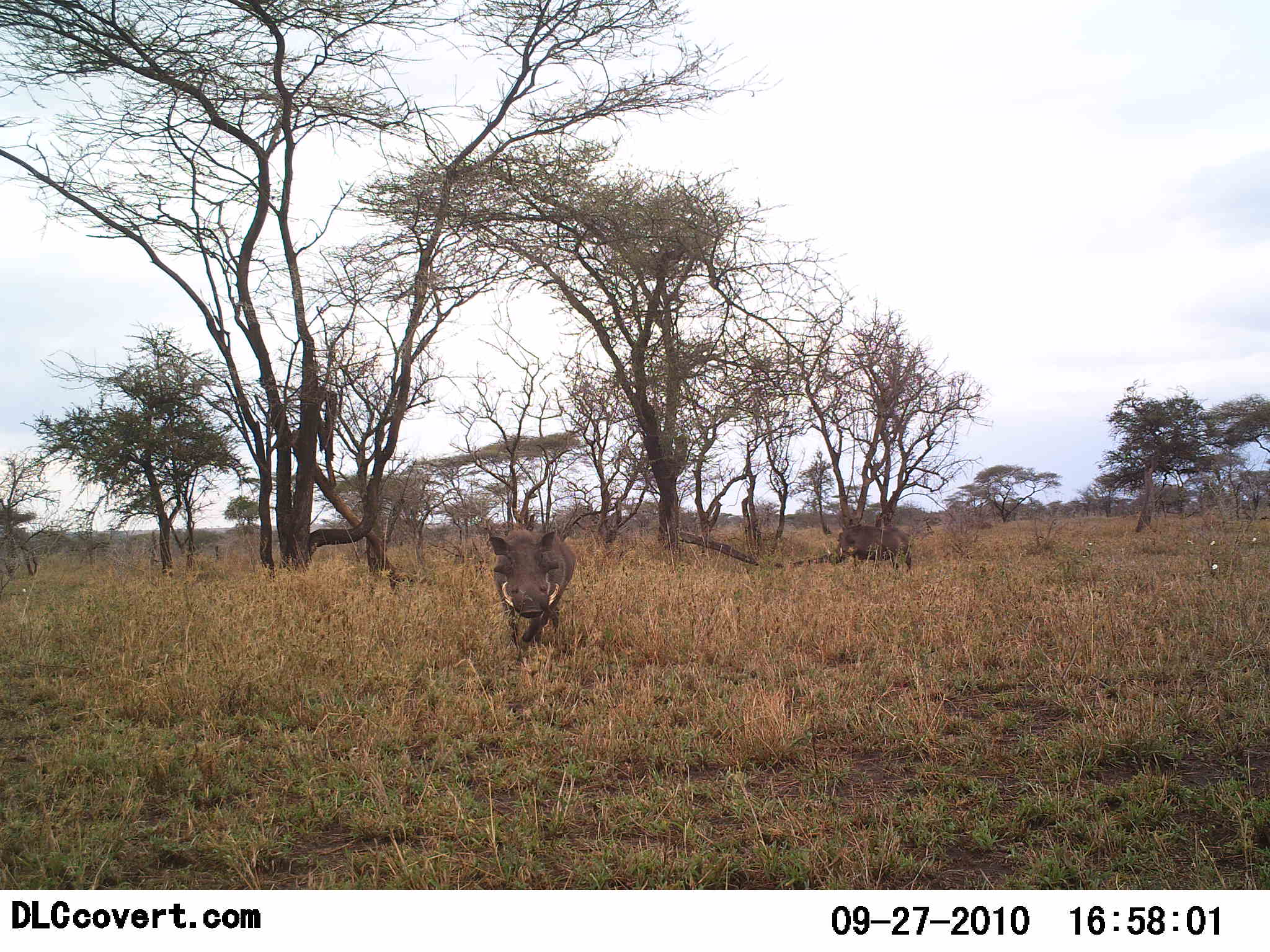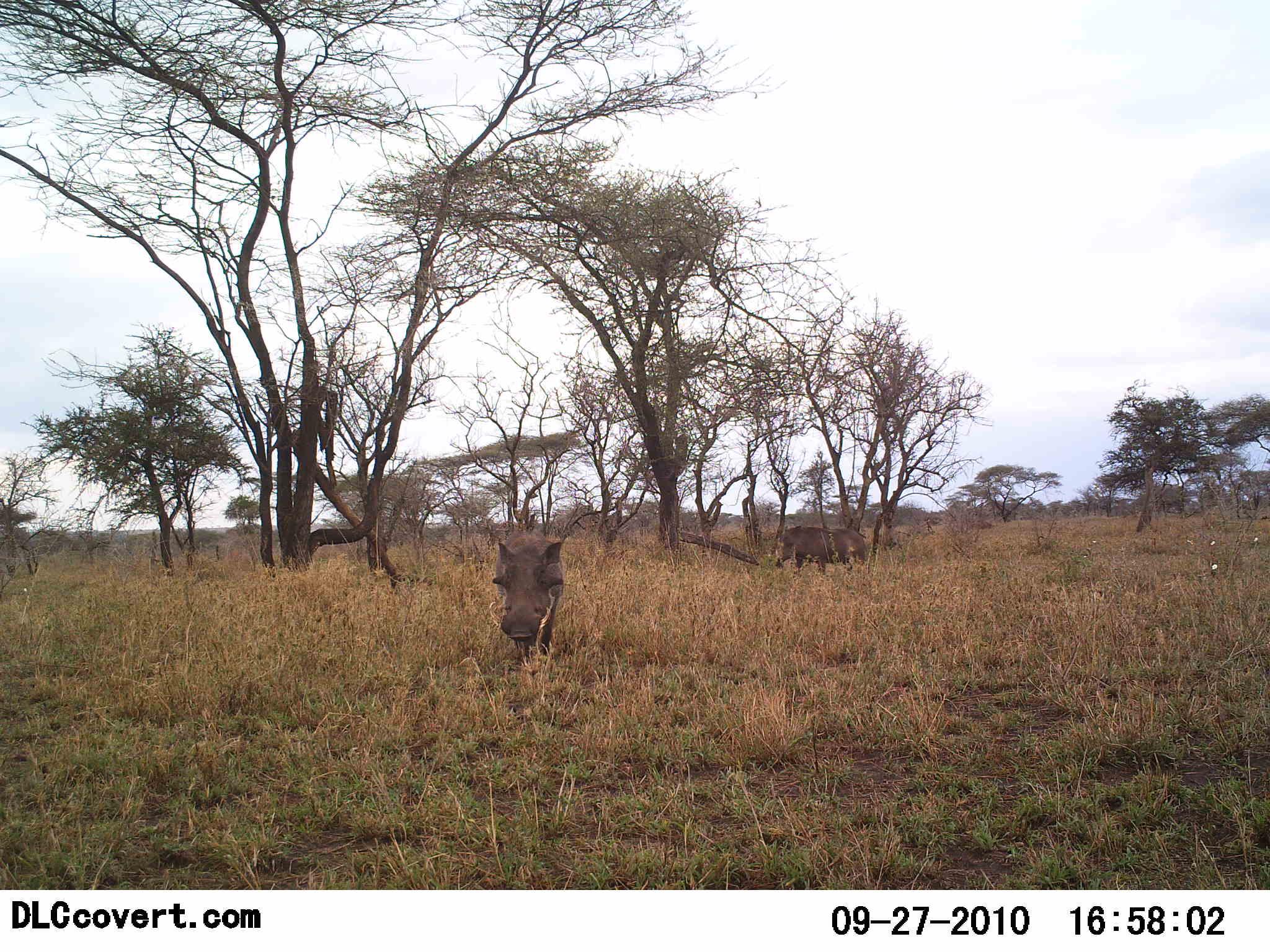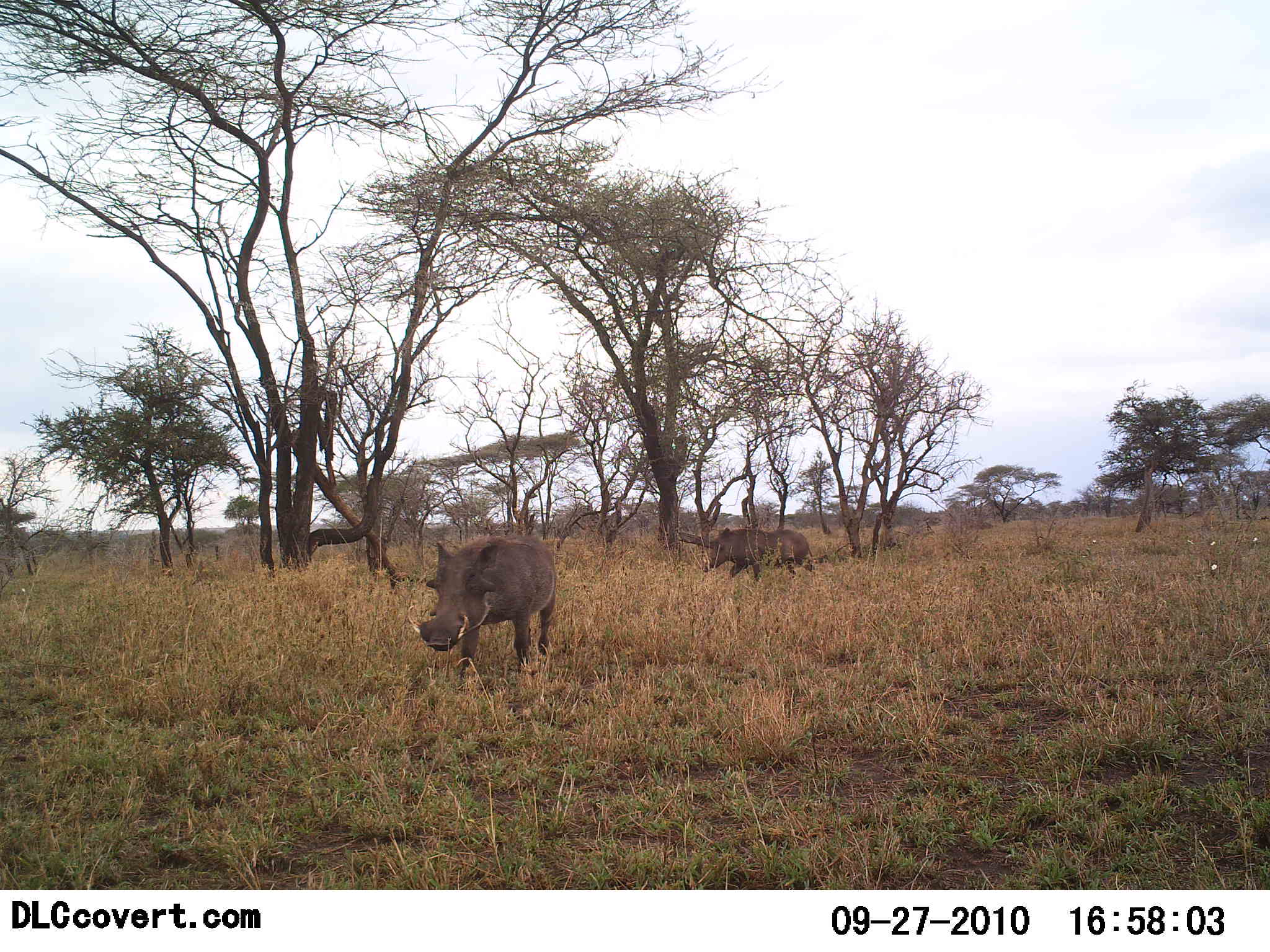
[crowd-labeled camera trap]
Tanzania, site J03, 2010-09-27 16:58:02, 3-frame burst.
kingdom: Animalia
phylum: Chordata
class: Mammalia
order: Artiodactyla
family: Suidae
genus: Phacochoerus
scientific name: Phacochoerus africanus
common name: warthog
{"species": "warthog (Phacochoerus africanus)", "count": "2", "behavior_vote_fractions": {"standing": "0%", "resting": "0%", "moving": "100%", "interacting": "0%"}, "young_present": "0%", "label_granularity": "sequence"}